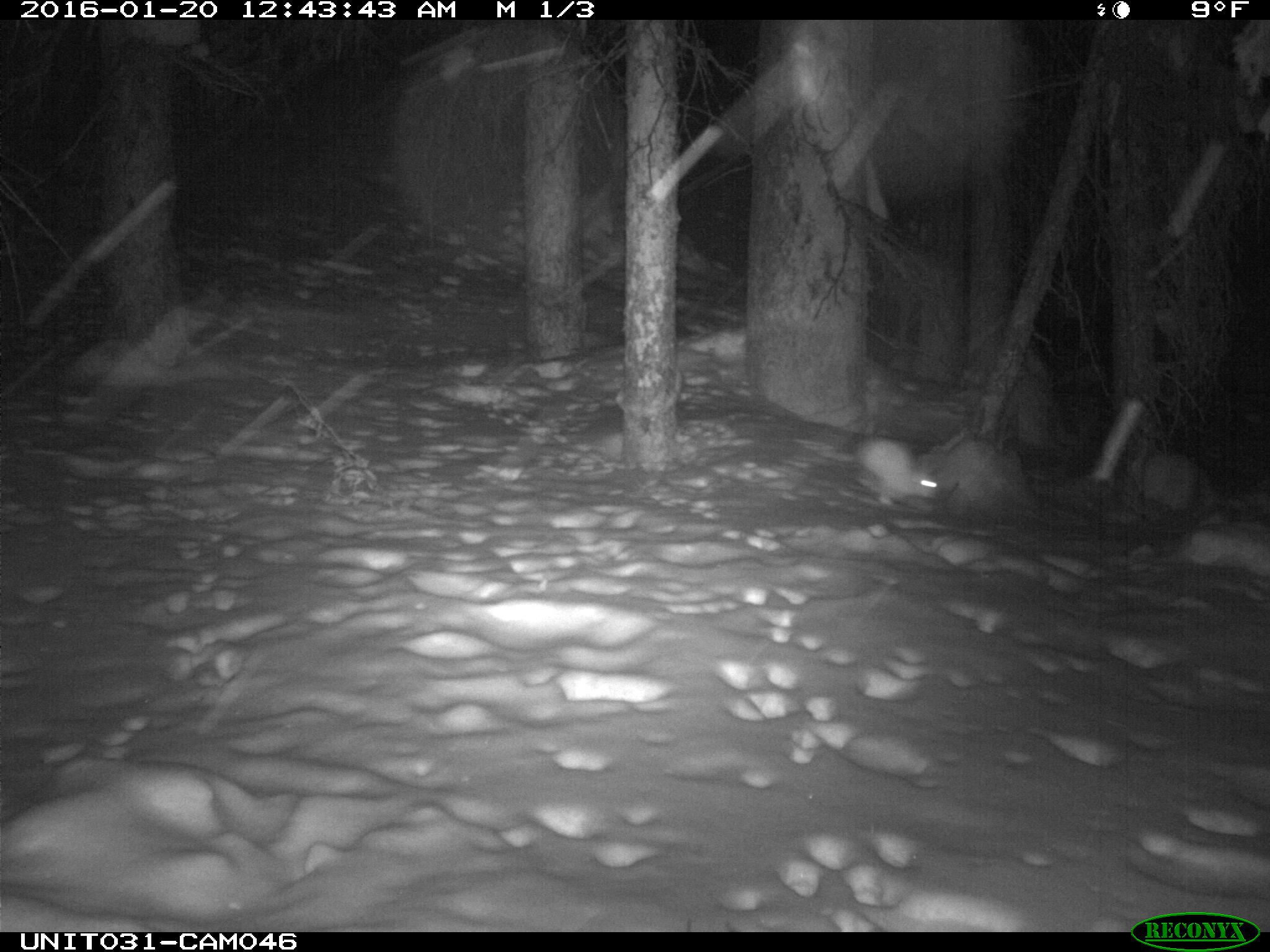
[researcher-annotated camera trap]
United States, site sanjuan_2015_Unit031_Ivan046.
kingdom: Animalia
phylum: Chordata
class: Mammalia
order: Lagomorpha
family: Leporidae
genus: Lepus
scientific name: Lepus americanus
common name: snowshoe hare